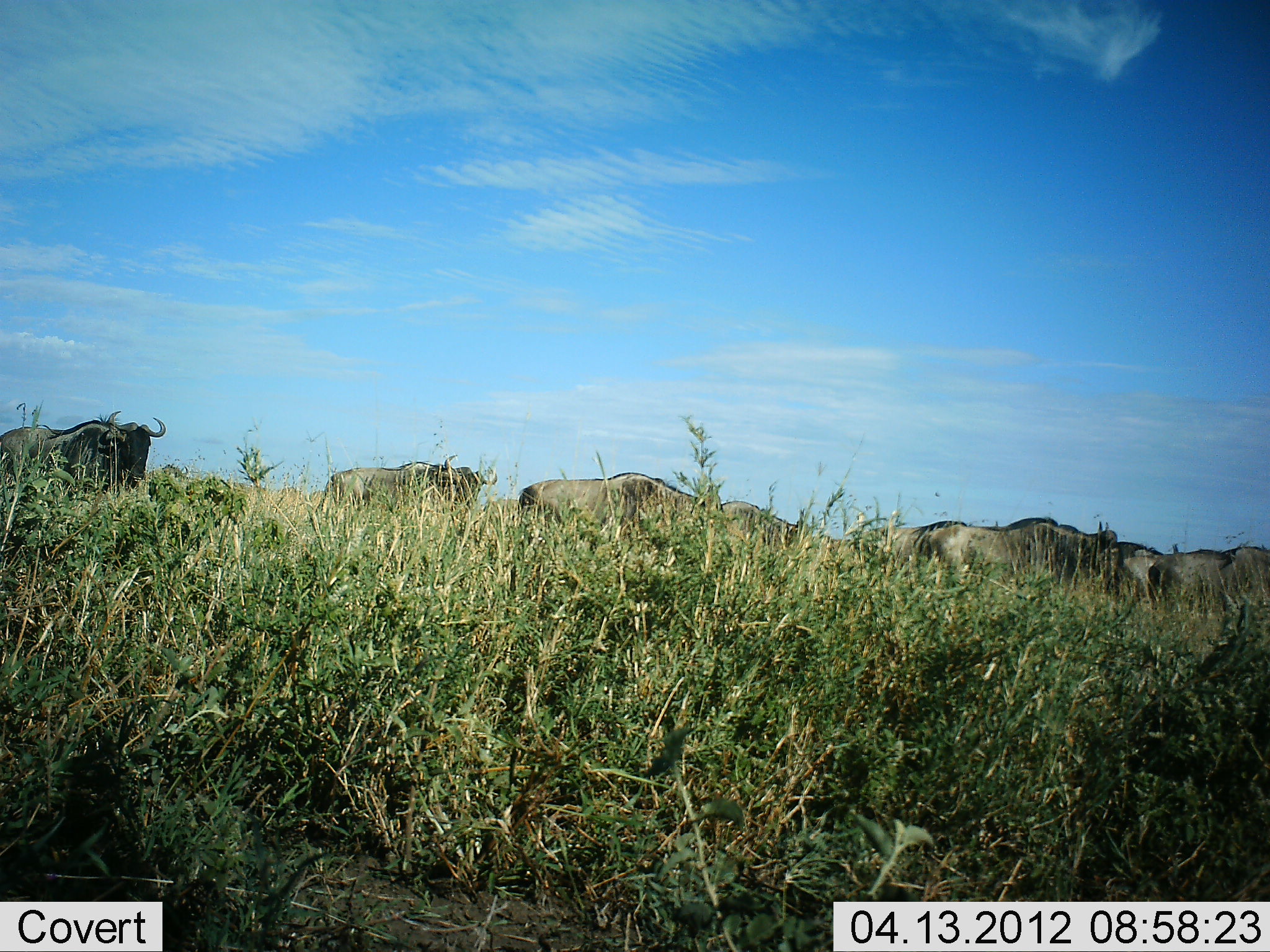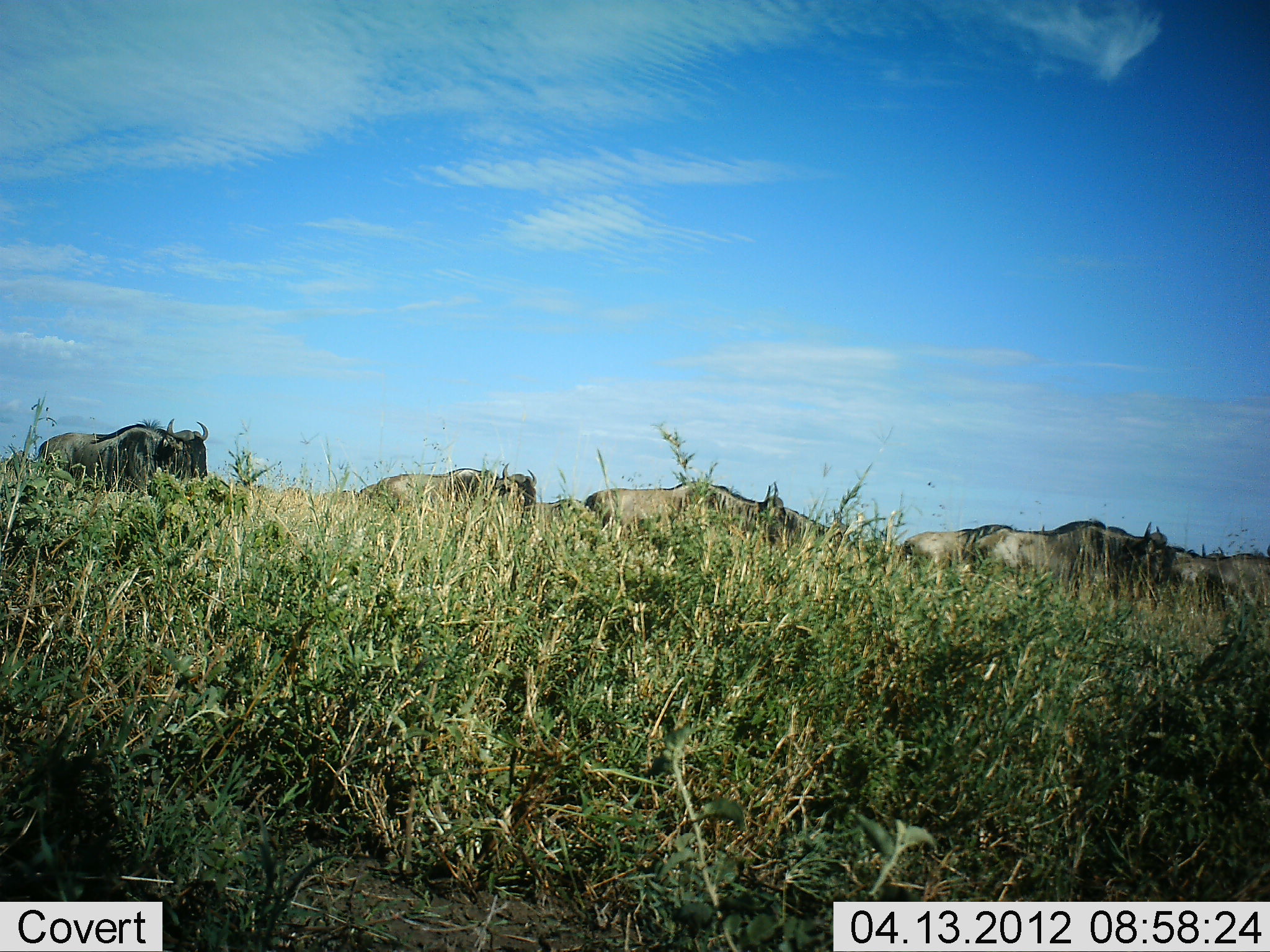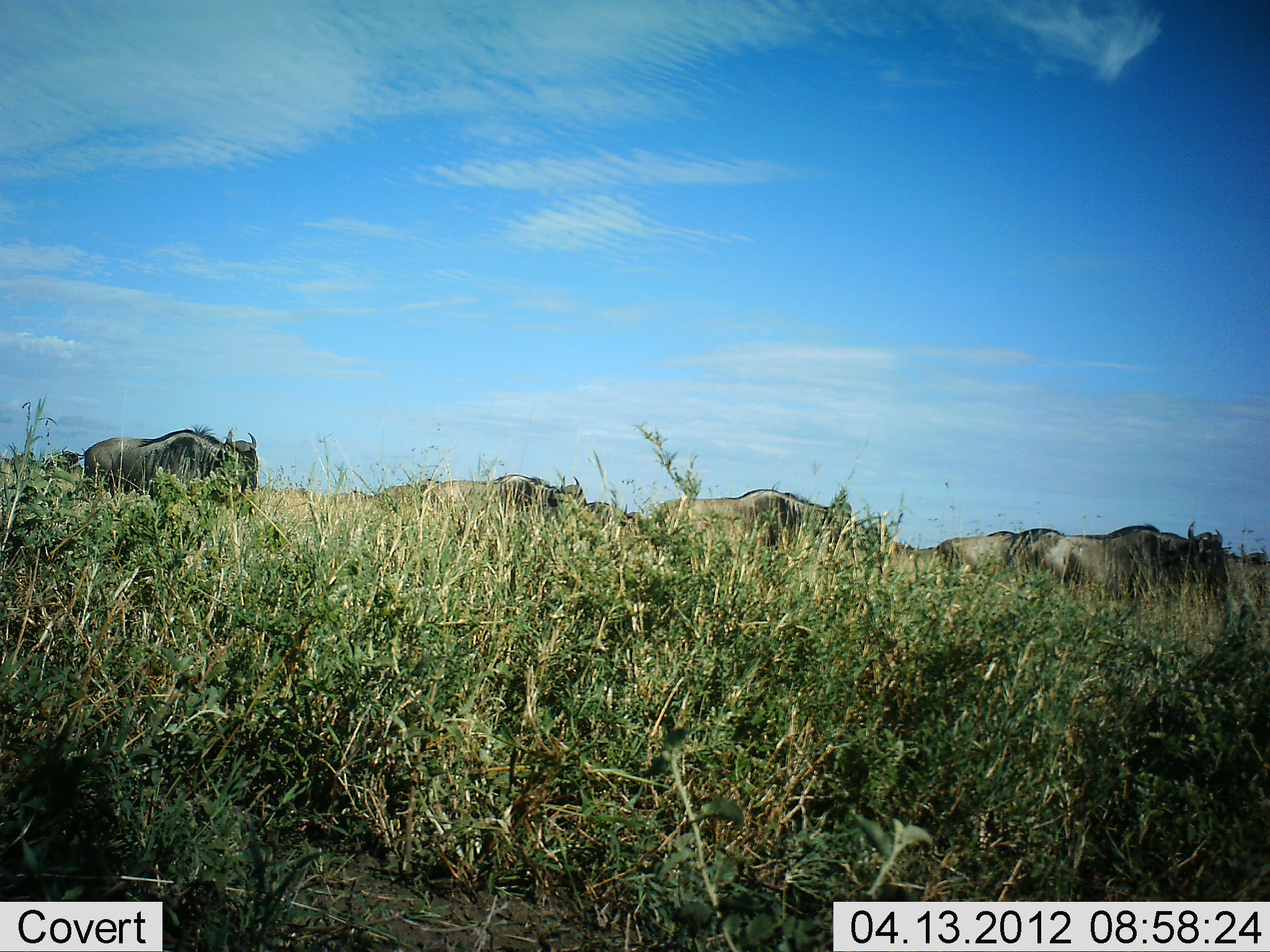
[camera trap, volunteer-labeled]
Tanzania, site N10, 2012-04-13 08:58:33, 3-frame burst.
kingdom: Animalia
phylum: Chordata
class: Mammalia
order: Artiodactyla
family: Bovidae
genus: Connochaetes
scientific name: Connochaetes taurinus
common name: blue wildebeest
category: wildebeest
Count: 7.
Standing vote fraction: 0%.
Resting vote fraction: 0%.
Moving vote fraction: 100%.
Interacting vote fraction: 0%.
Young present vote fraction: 0%.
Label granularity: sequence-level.